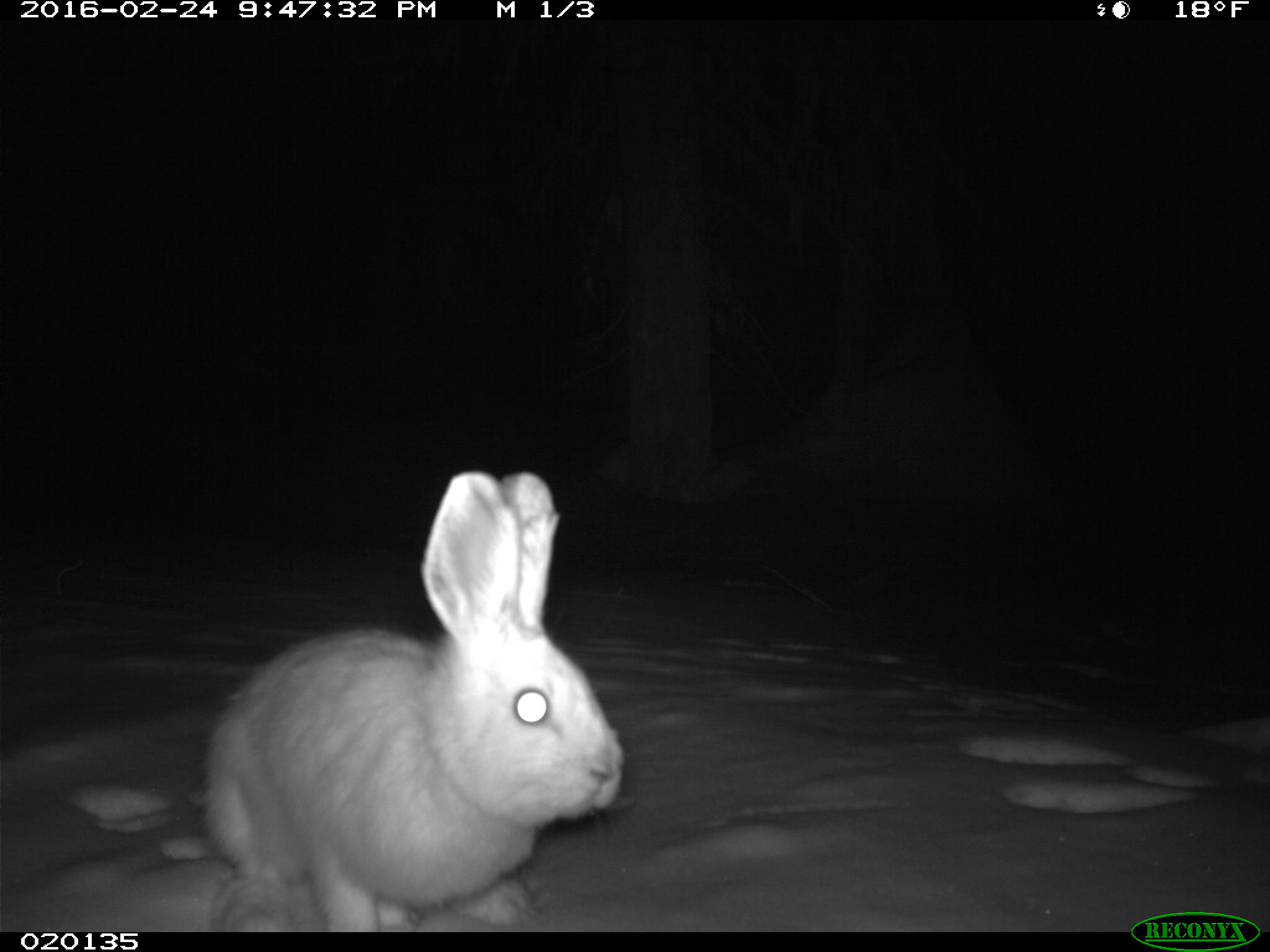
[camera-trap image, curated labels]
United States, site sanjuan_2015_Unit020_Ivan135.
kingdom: Animalia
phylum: Chordata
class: Mammalia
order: Lagomorpha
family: Leporidae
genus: Lepus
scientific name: Lepus americanus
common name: snowshoe hare